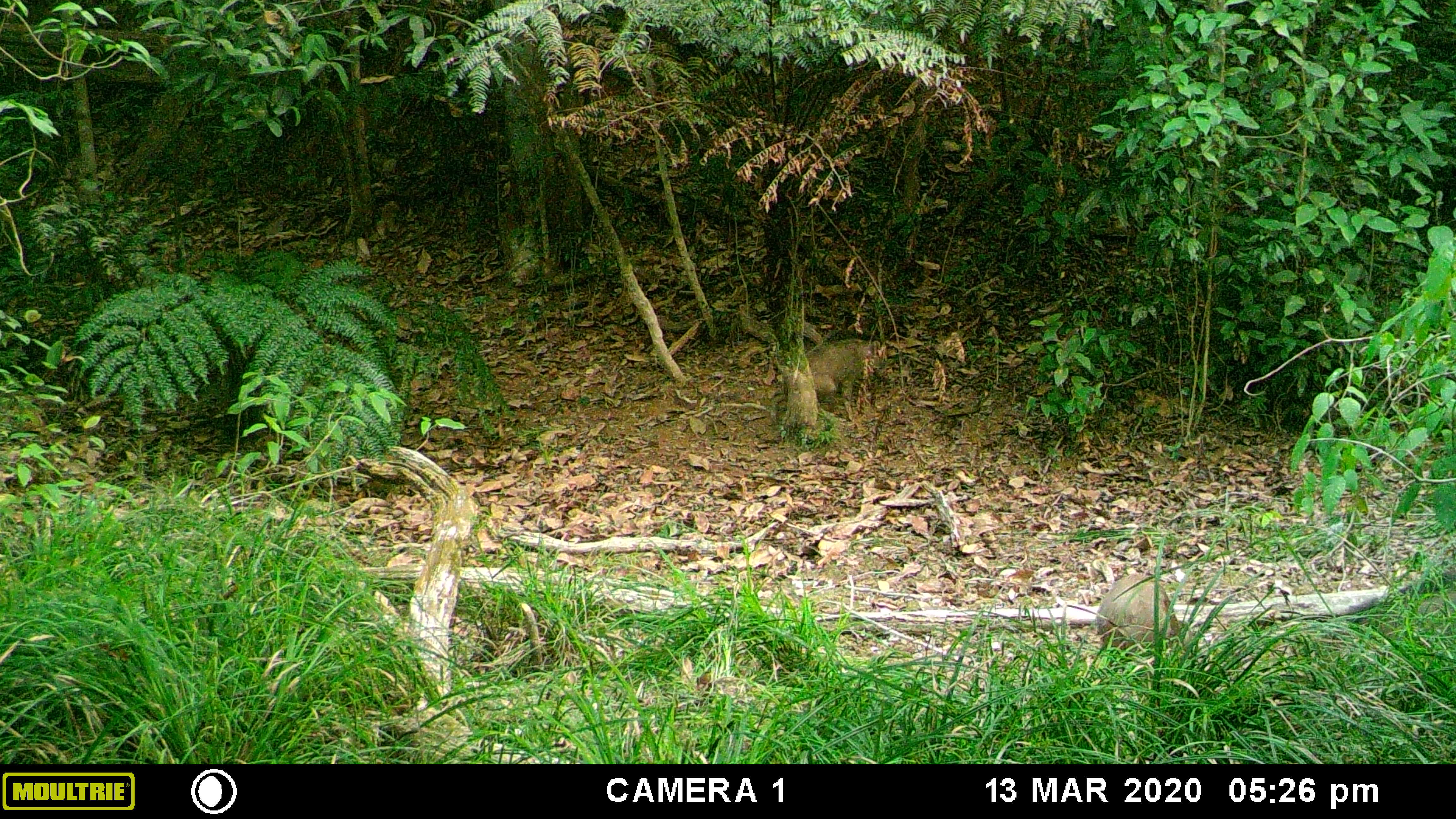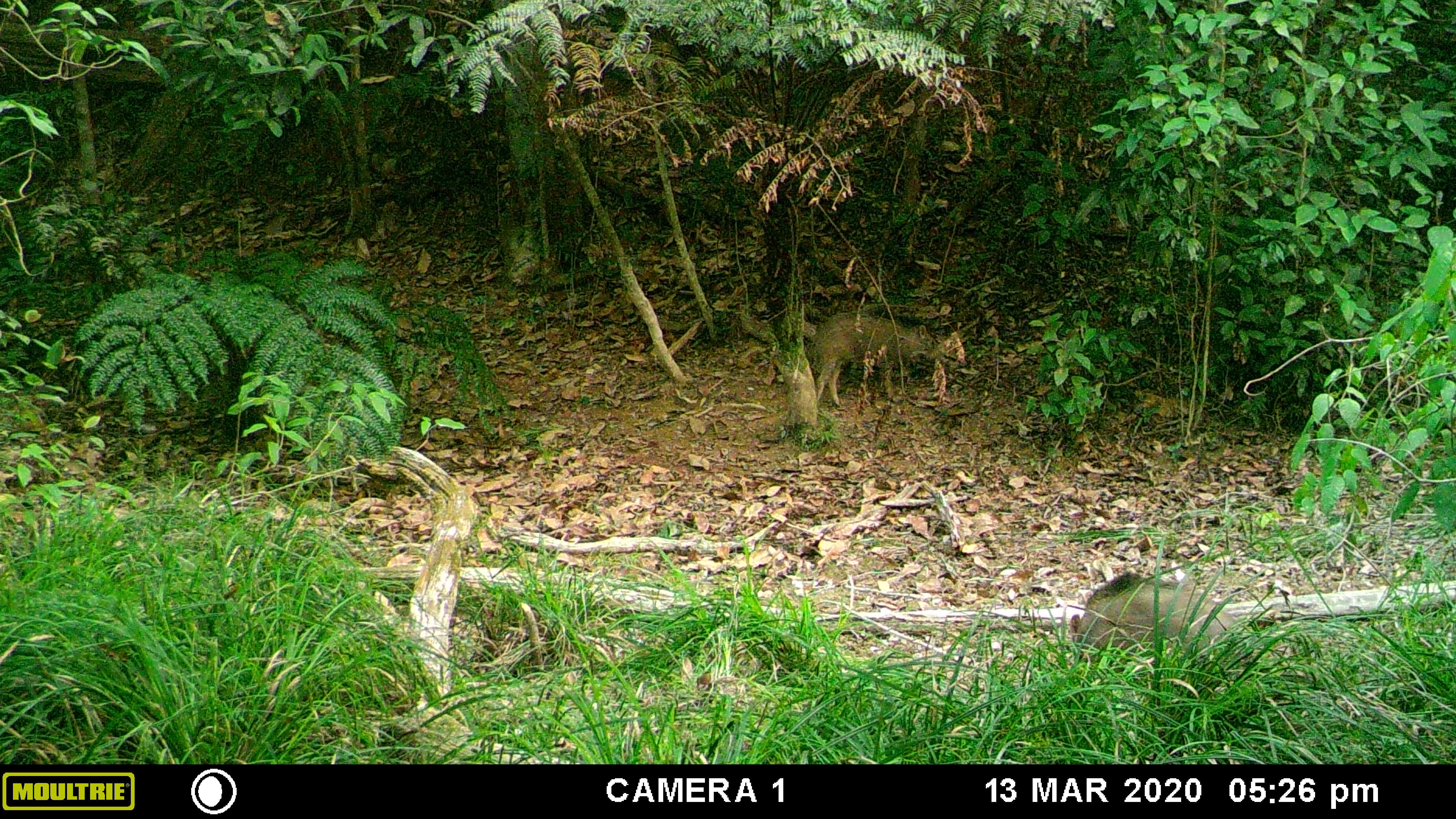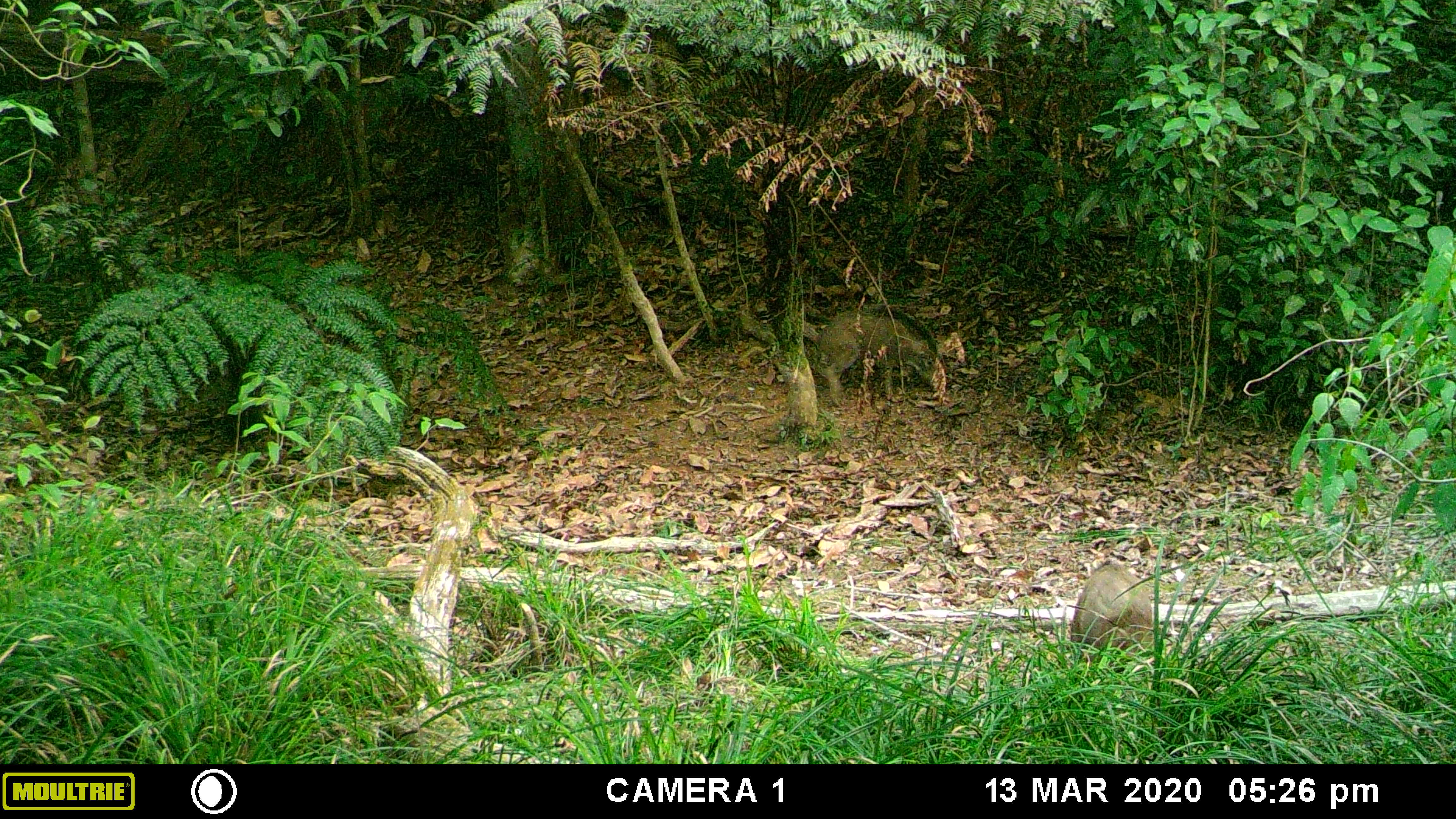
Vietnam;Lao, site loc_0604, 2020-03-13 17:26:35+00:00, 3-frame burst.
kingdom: Animalia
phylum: Chordata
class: Mammalia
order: Artiodactyla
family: Suidae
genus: Sus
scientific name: Sus scrofa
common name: eurasian wild pig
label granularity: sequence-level